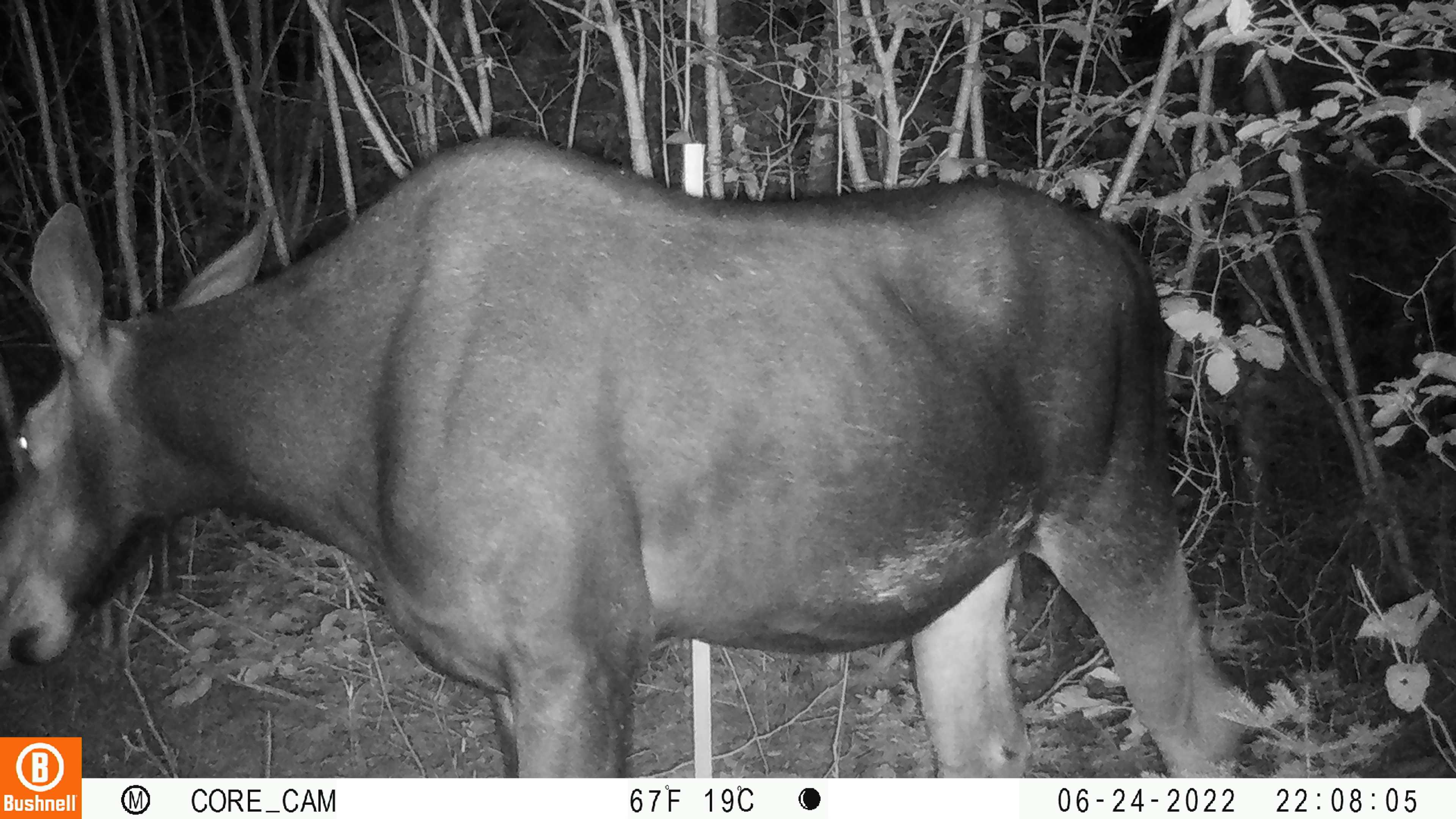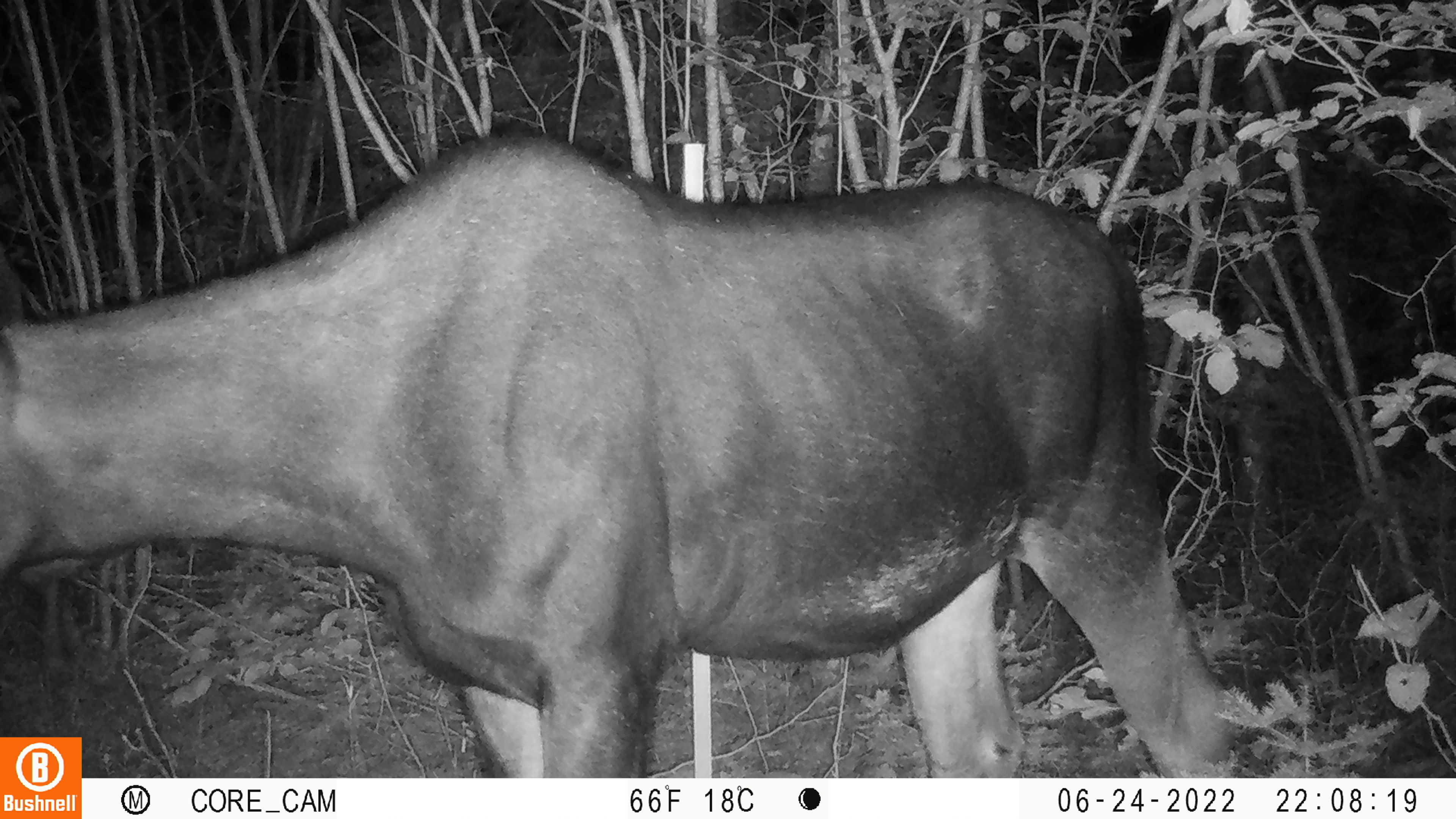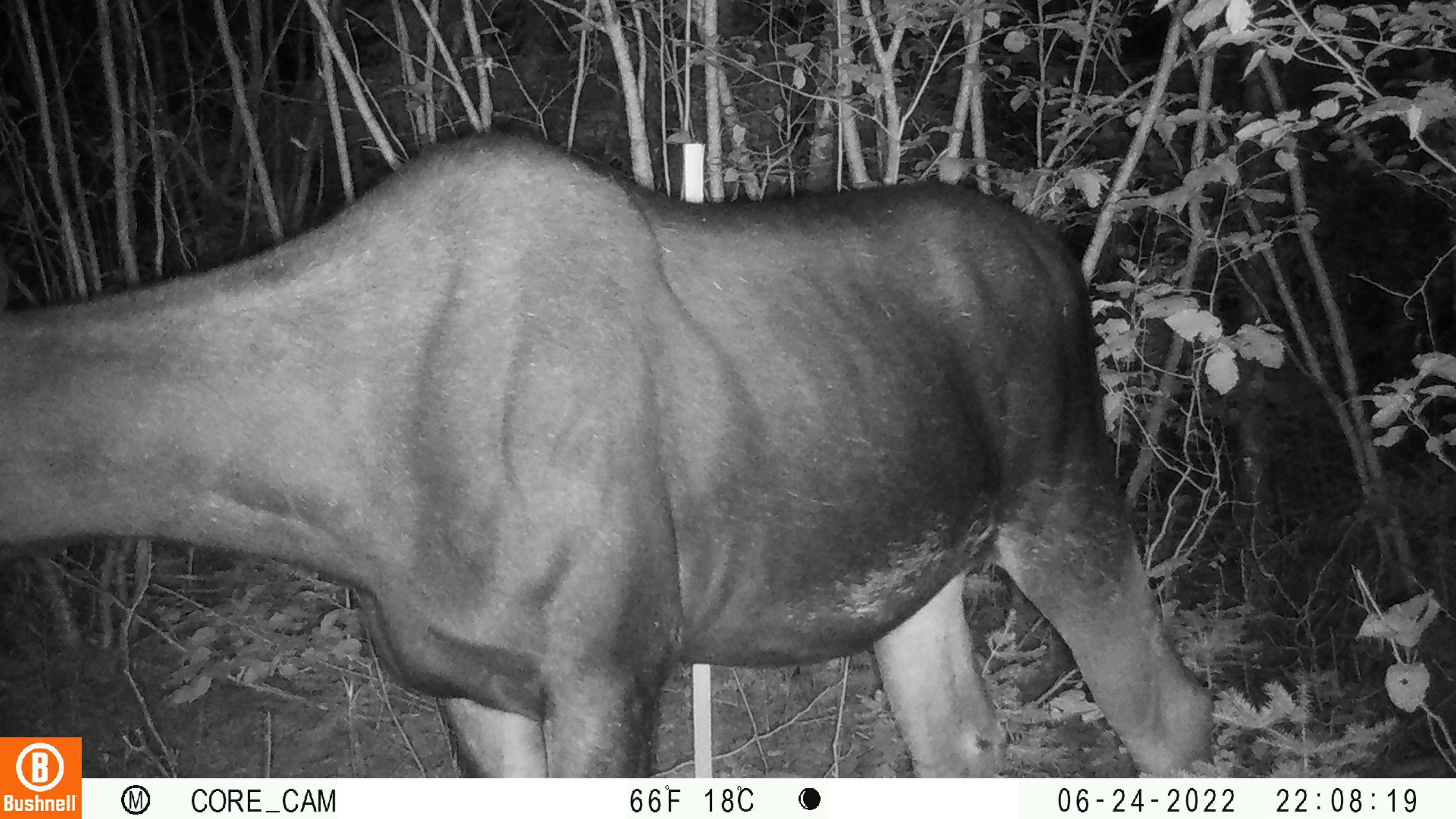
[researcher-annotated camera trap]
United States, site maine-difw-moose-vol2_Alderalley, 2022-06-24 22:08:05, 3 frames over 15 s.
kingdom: Animalia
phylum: Chordata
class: Mammalia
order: Artiodactyla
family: Cervidae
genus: Alces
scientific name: Alces alces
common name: moose